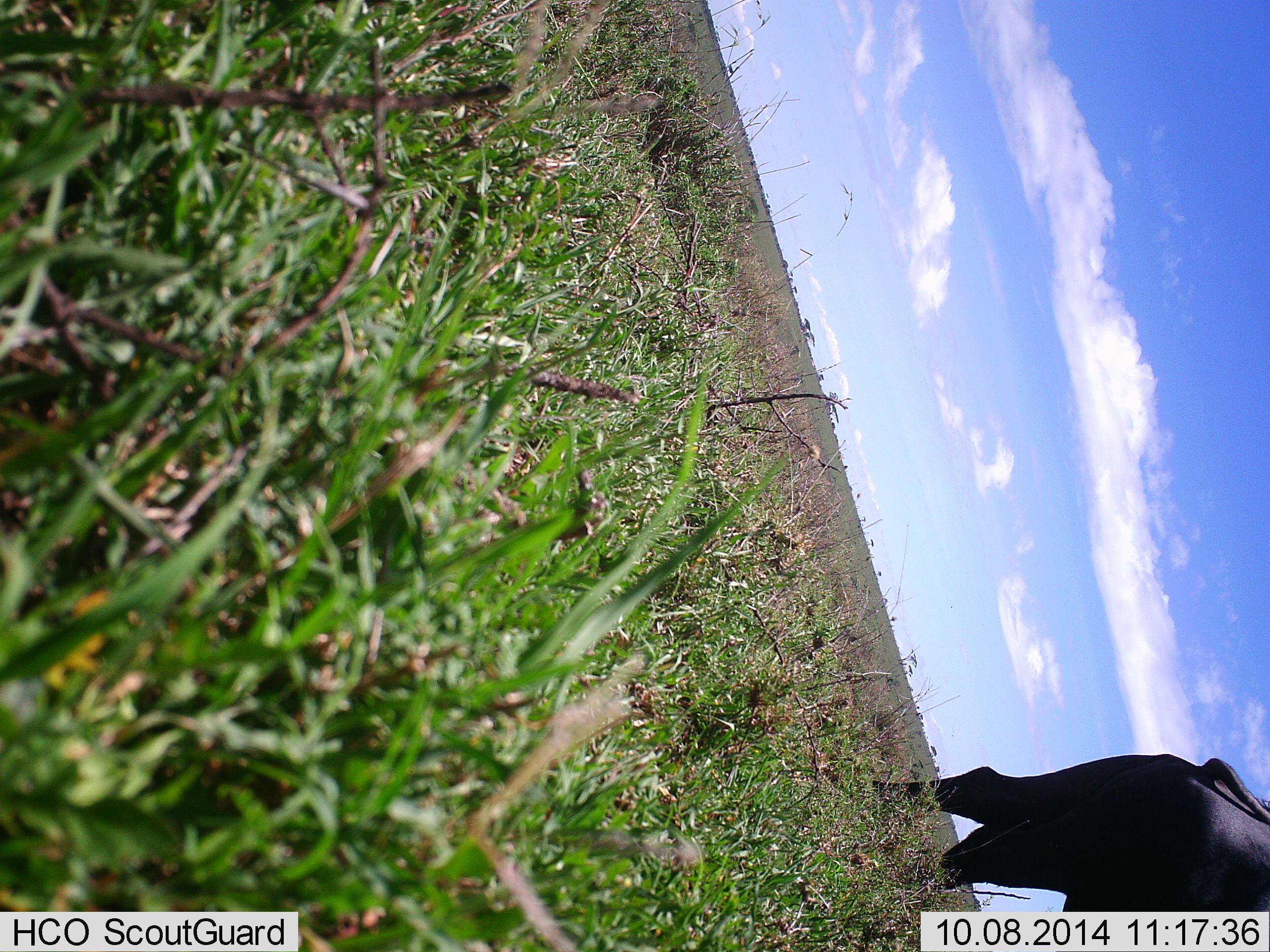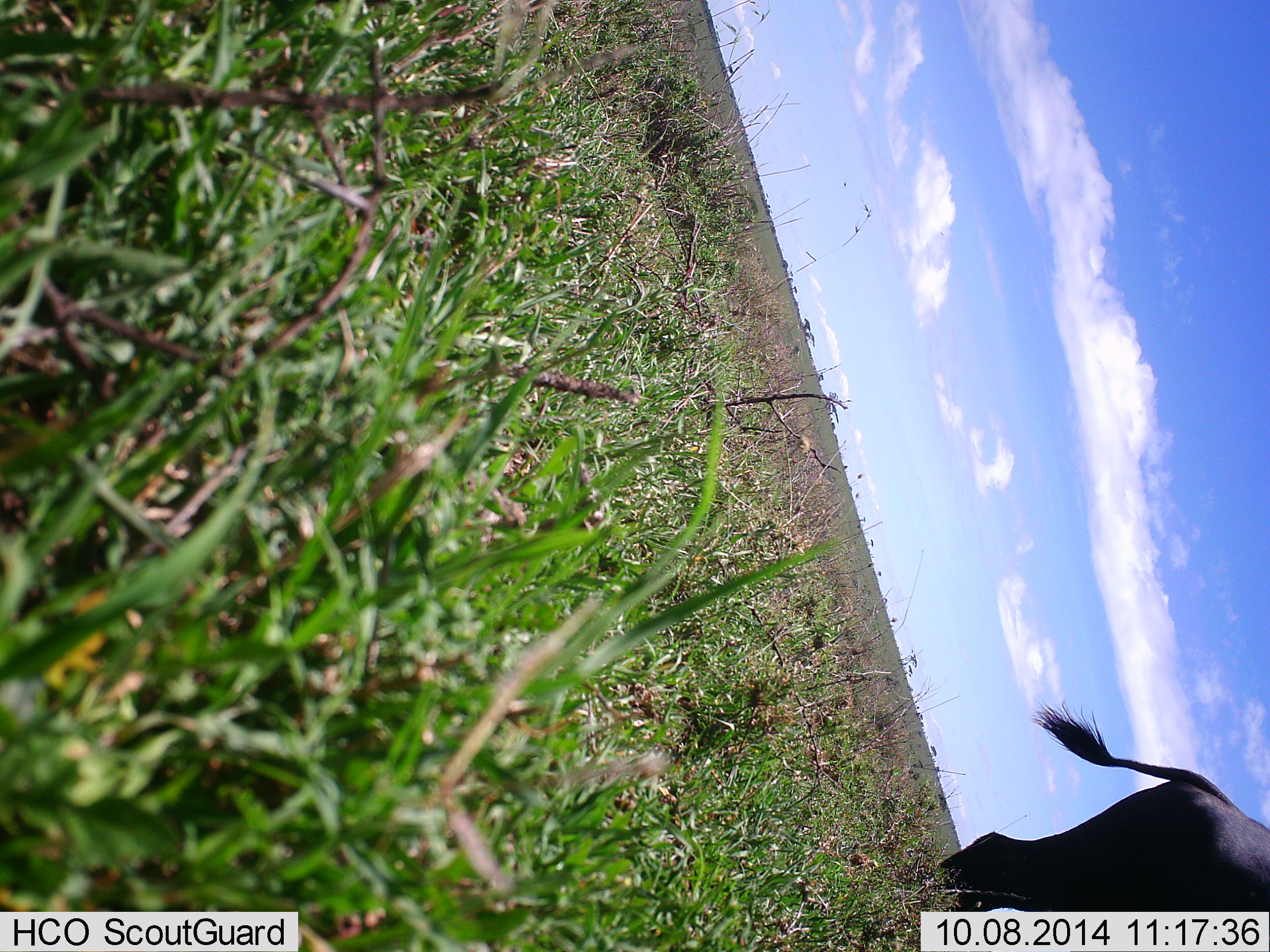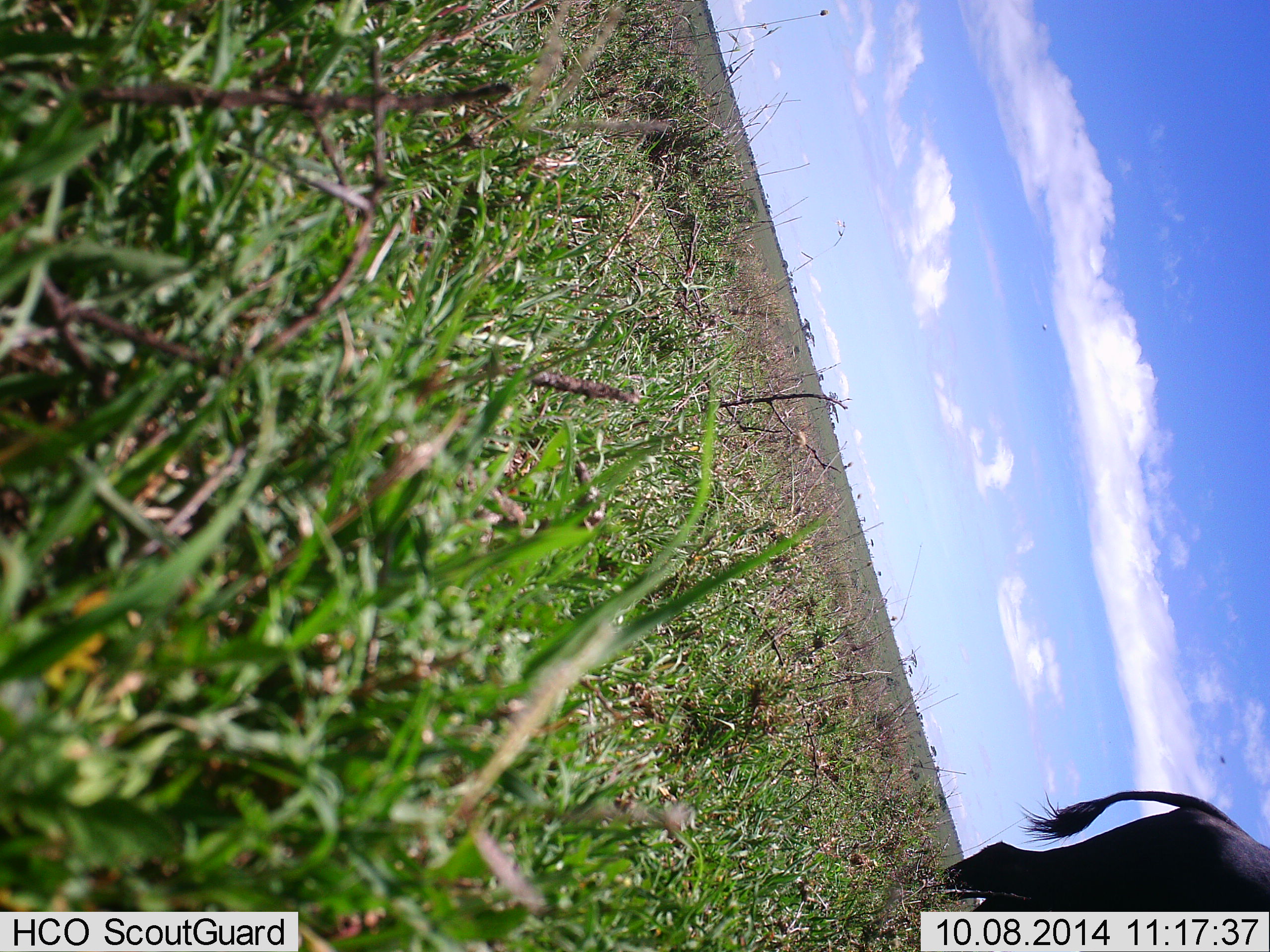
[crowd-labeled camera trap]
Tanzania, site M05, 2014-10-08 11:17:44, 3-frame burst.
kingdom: Animalia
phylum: Chordata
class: Mammalia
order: Artiodactyla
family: Bovidae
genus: Syncerus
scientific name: Syncerus caffer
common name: cape buffalo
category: buffalo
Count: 1.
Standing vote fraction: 80%.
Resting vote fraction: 0%.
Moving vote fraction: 20%.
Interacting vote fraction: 0%.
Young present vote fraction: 0%.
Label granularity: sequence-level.